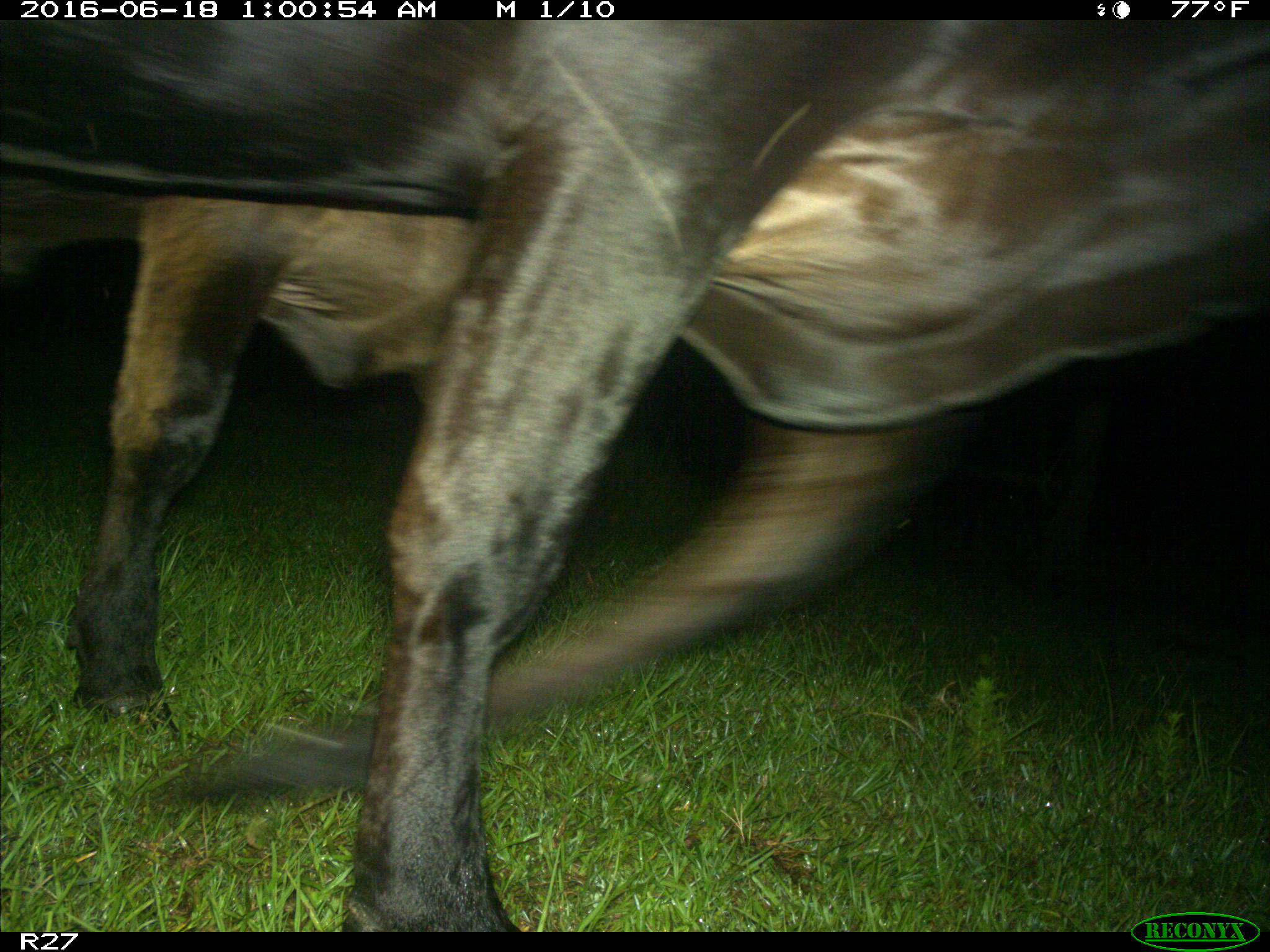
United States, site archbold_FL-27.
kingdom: Animalia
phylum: Chordata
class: Mammalia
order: Artiodactyla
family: Bovidae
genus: Bos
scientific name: Bos taurus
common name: domestic cow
Bos taurus (domestic cow).